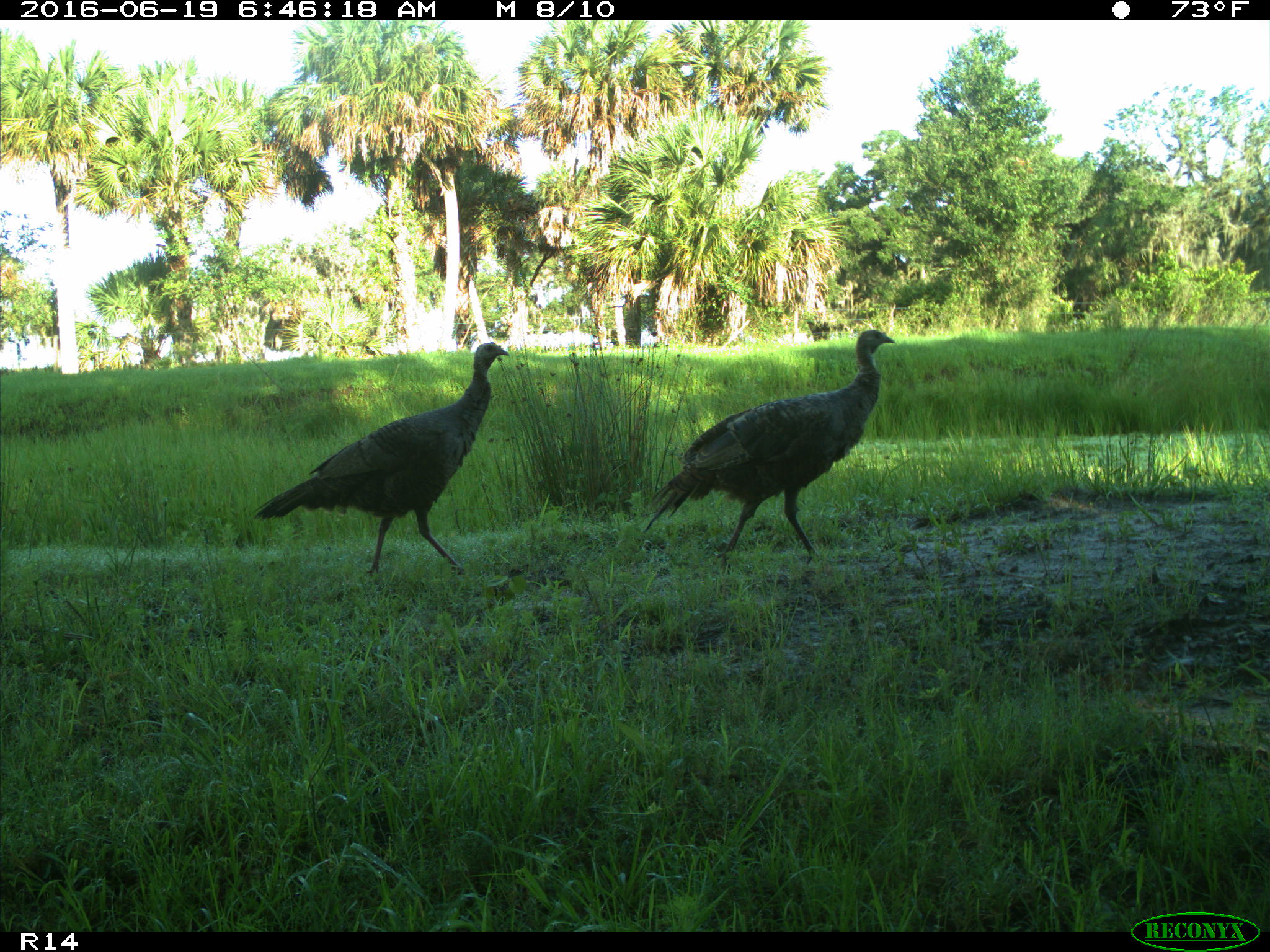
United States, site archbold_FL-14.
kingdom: Animalia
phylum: Chordata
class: Aves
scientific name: Aves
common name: birds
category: unidentified bird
Unidentified bird (birds) (Aves).